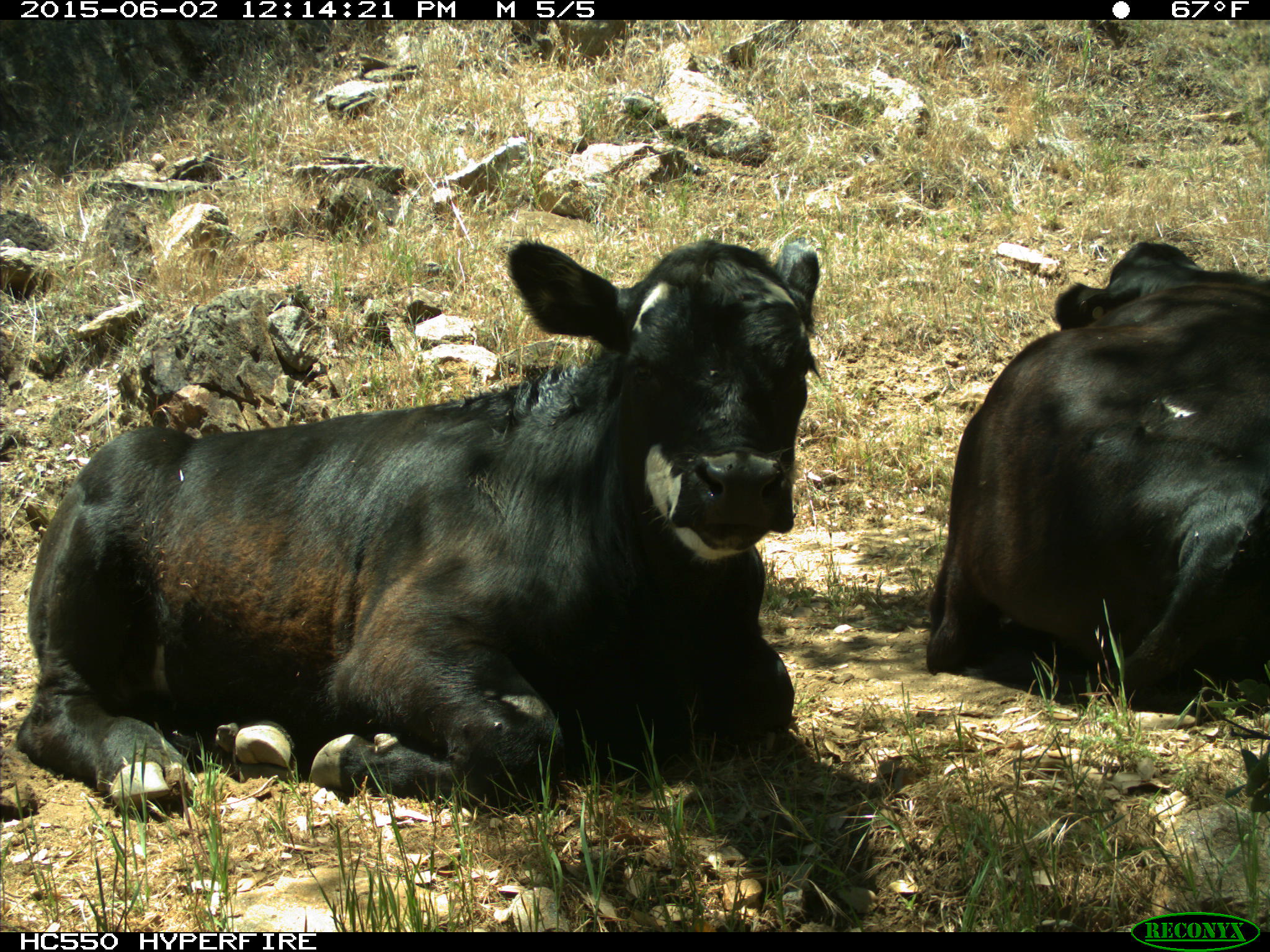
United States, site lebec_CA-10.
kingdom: Animalia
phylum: Chordata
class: Mammalia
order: Artiodactyla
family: Bovidae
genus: Bos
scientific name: Bos taurus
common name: domestic cow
Bos taurus (domestic cow).